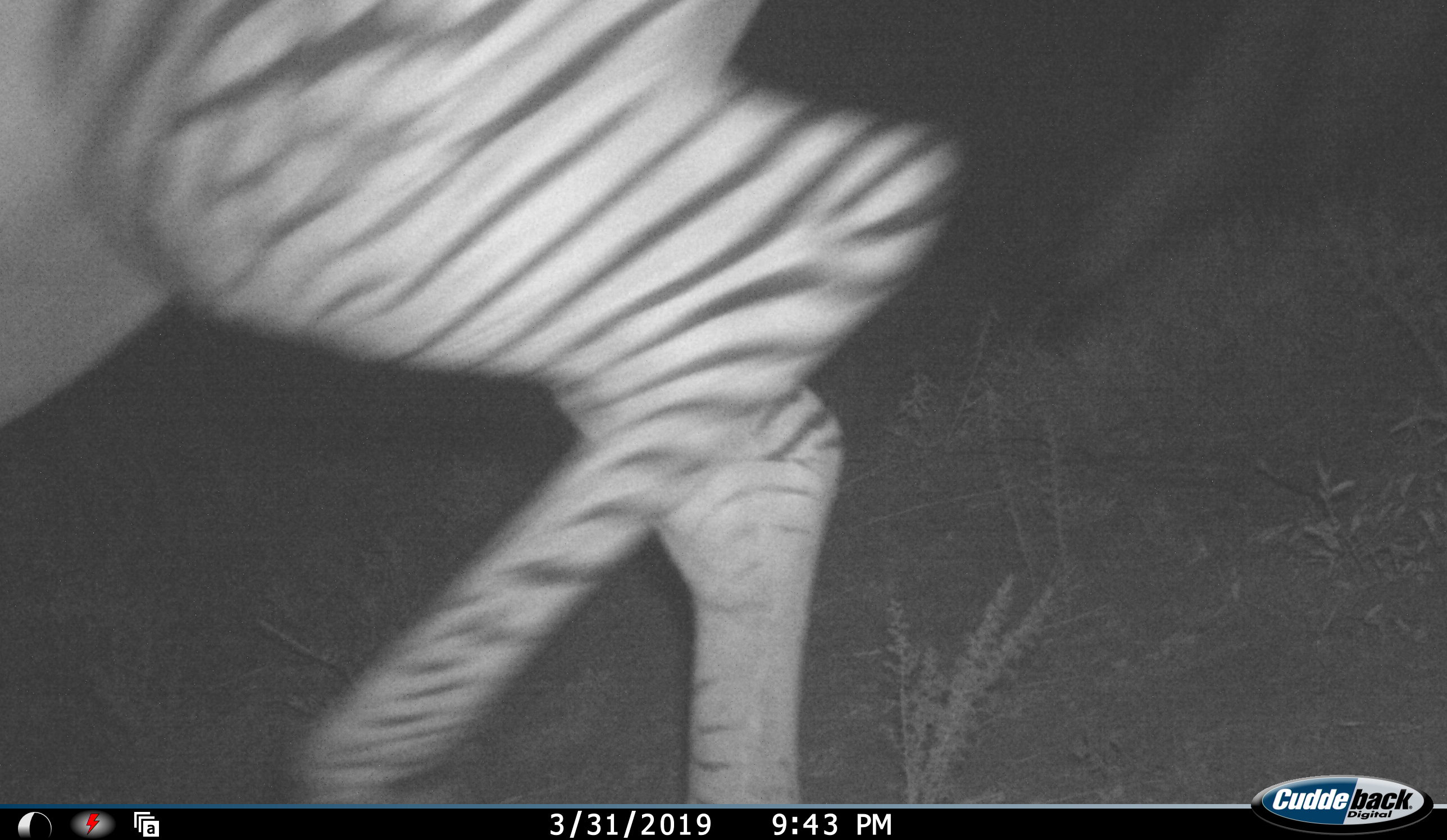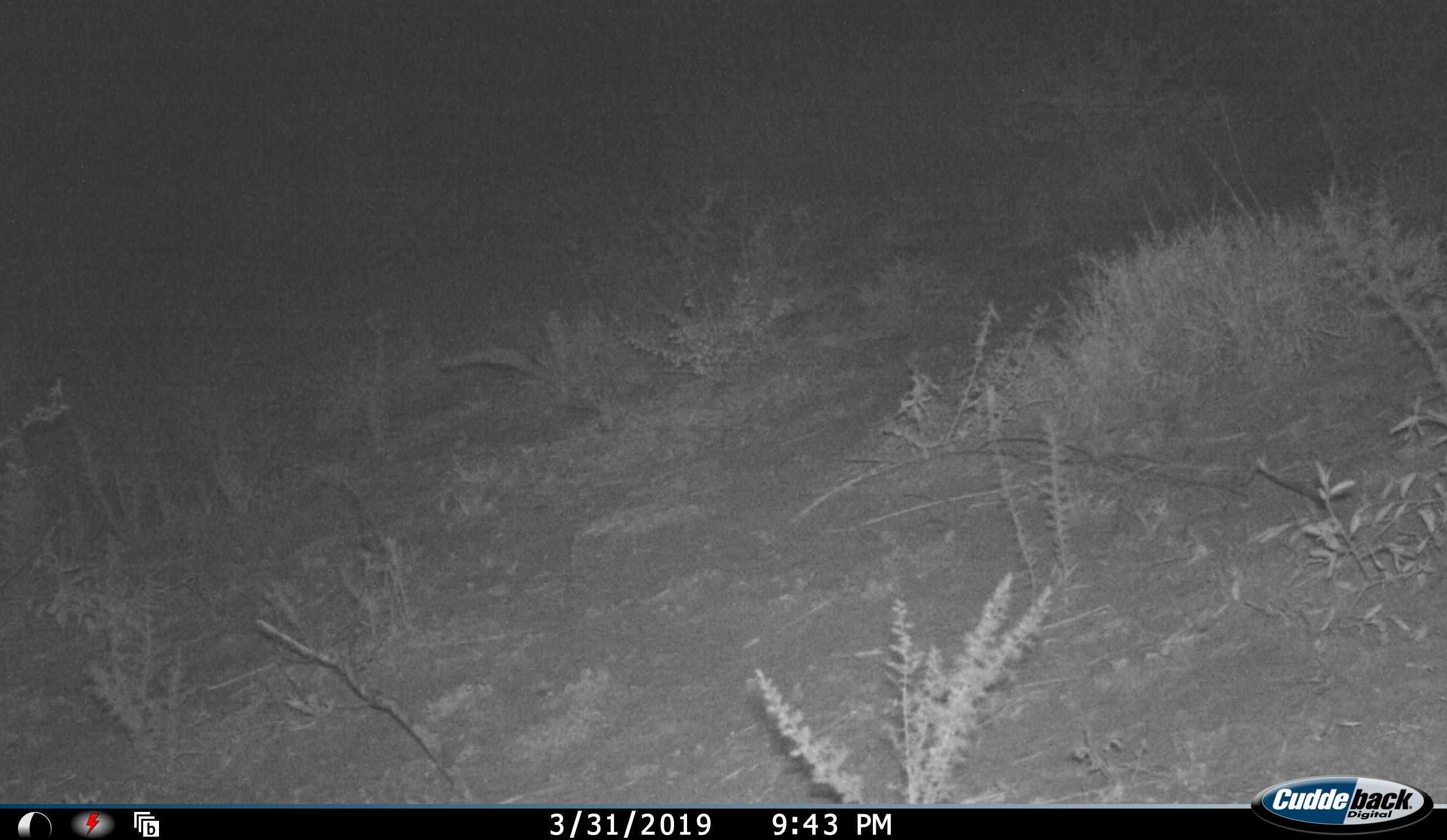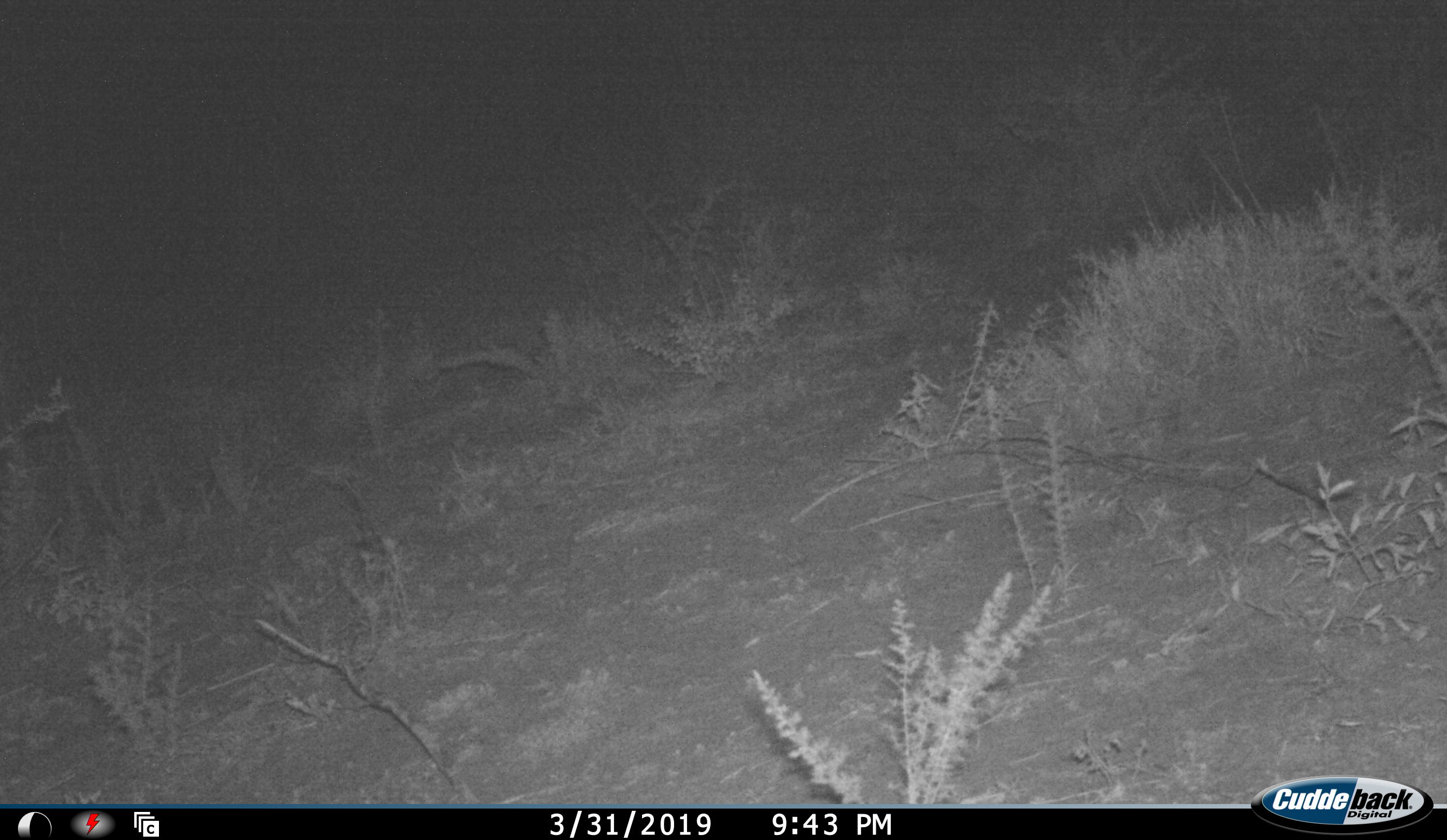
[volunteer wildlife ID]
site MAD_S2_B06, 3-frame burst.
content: unidentified animal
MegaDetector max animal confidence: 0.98